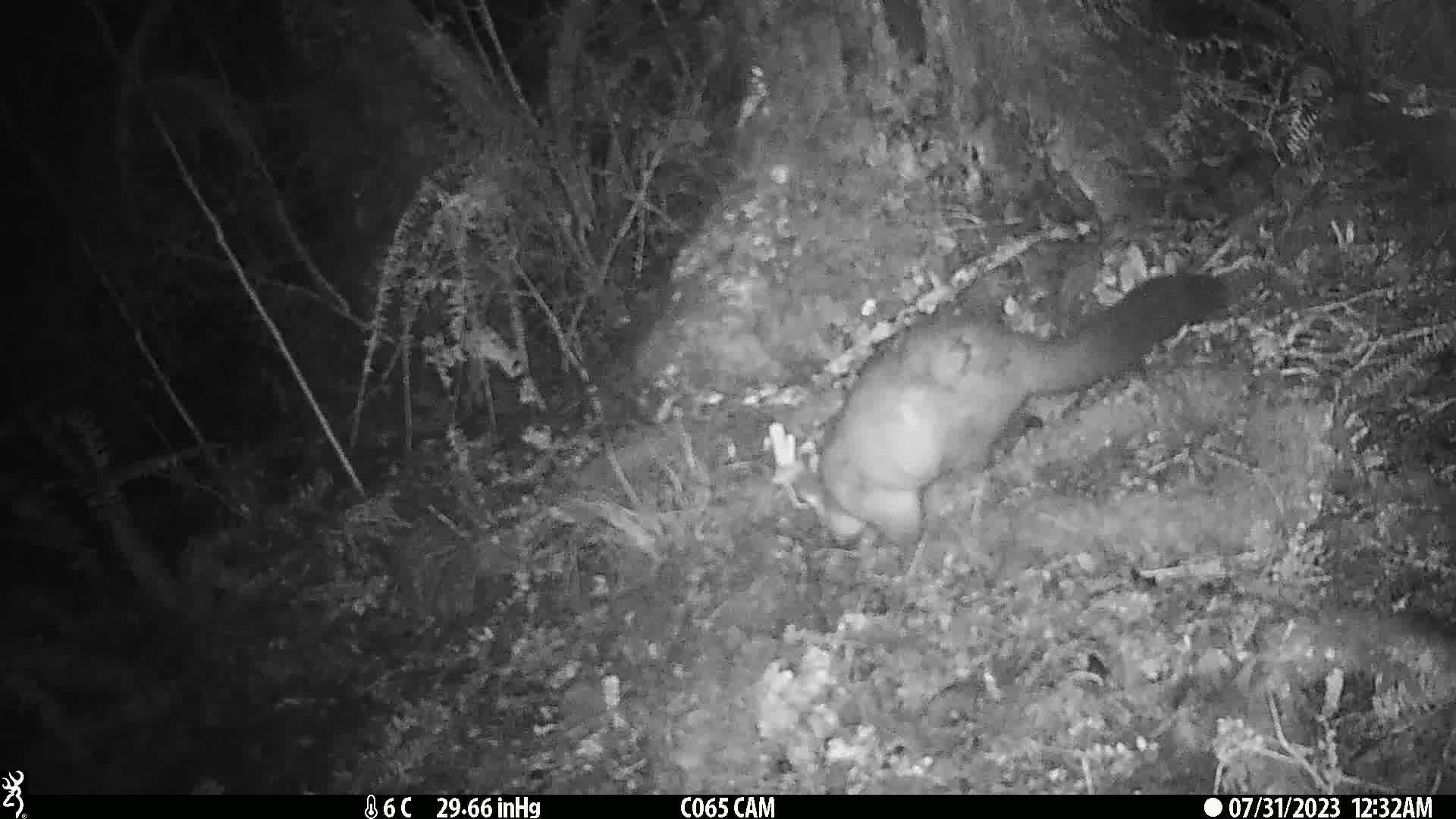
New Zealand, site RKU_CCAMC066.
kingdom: Animalia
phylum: Chordata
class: Mammalia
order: Diprotodontia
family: Phalangeridae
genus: Trichosurus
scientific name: Trichosurus vulpecula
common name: common brushtail possum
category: possum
Possum (common brushtail possum) (Trichosurus vulpecula).